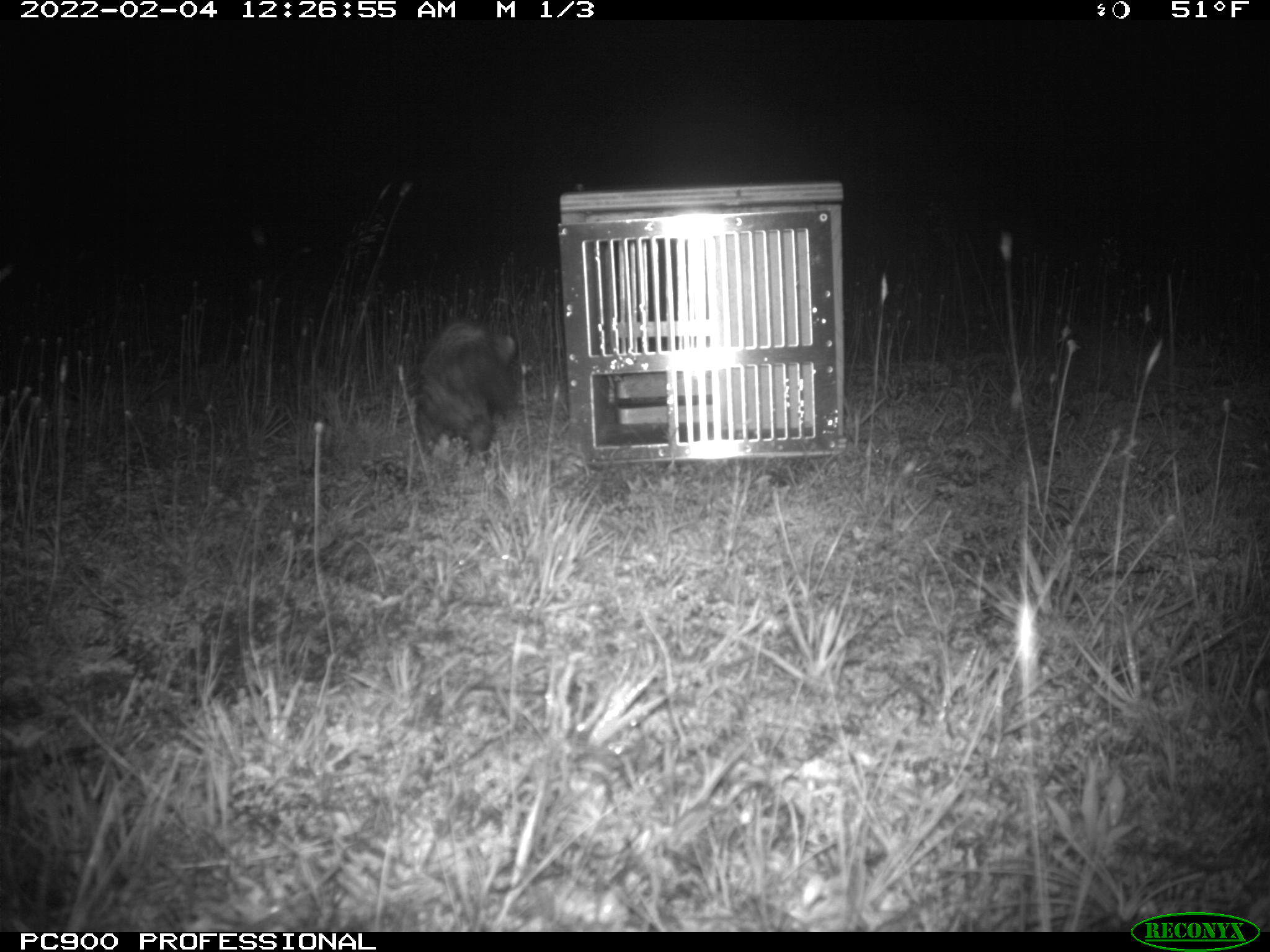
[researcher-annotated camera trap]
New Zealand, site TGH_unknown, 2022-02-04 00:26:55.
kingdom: Animalia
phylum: Chordata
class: Mammalia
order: Carnivora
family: Mustelidae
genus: Mustela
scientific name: Mustela furo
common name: ferret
Ferret (Mustela furo).